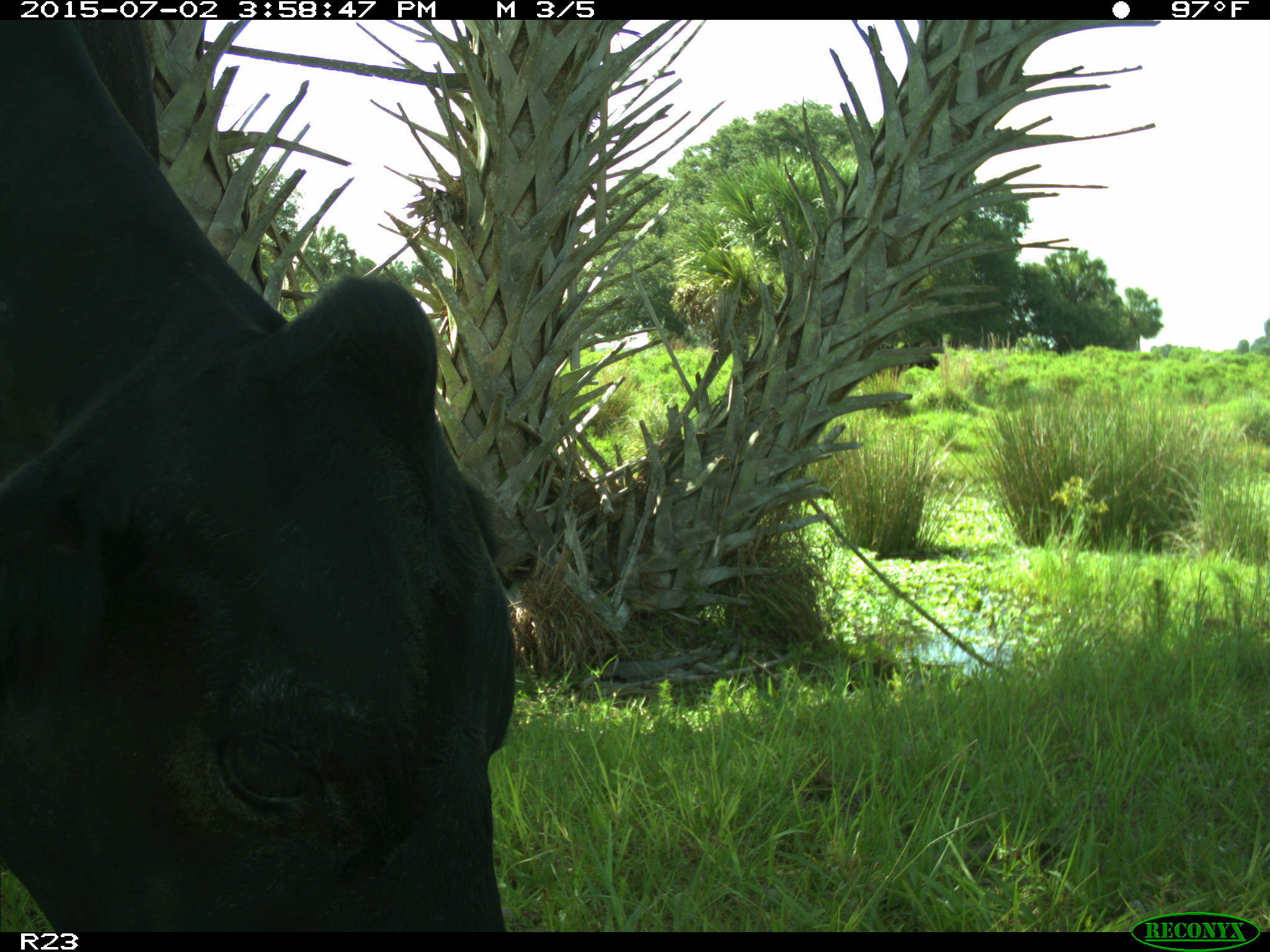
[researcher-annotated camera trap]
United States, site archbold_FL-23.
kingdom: Animalia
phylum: Chordata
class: Mammalia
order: Artiodactyla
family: Bovidae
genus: Bos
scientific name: Bos taurus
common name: domestic cow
Bos taurus (domestic cow).